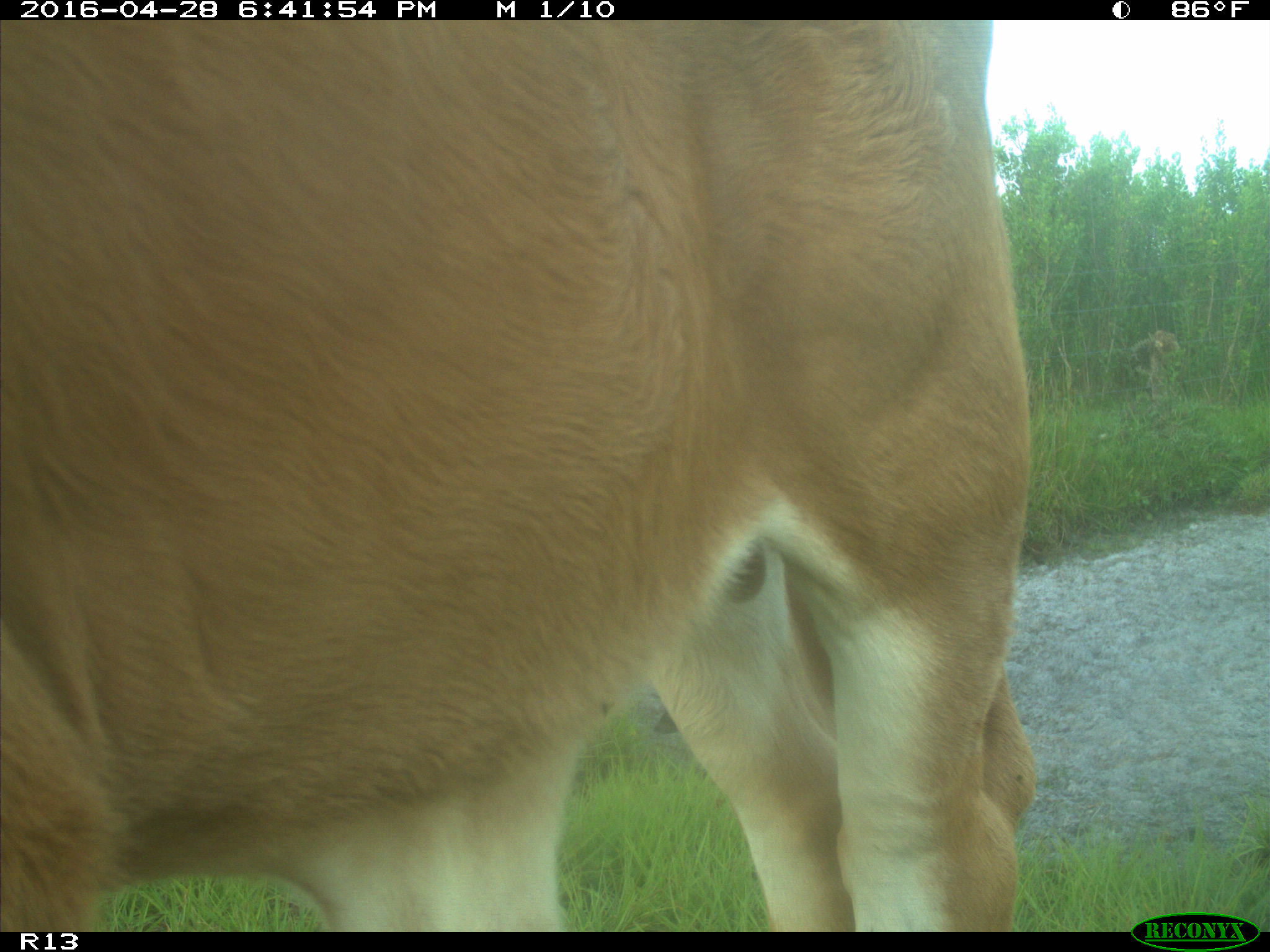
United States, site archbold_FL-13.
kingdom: Animalia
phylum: Chordata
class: Mammalia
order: Artiodactyla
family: Bovidae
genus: Bos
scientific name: Bos taurus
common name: domestic cow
Bos taurus (domestic cow).